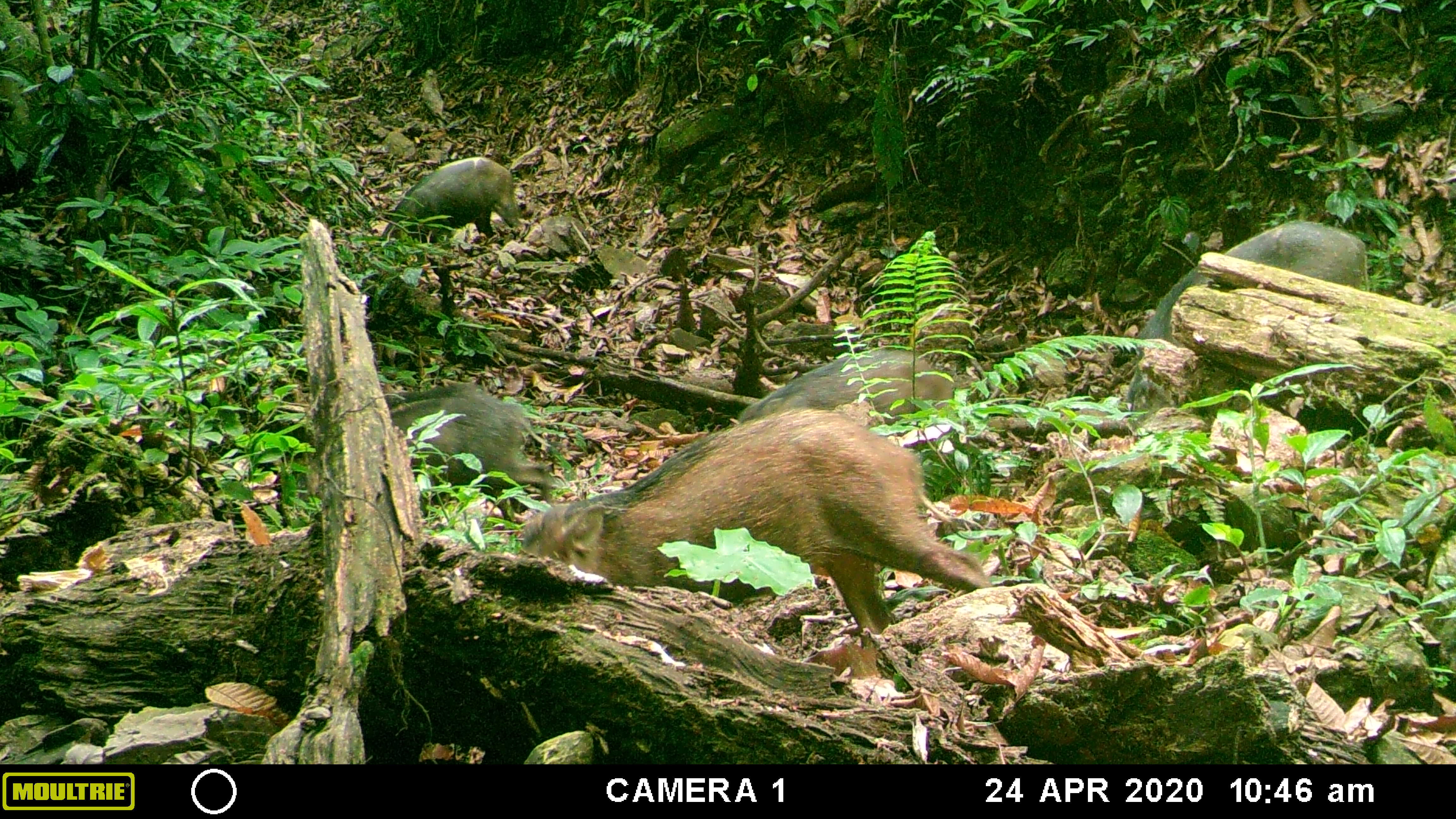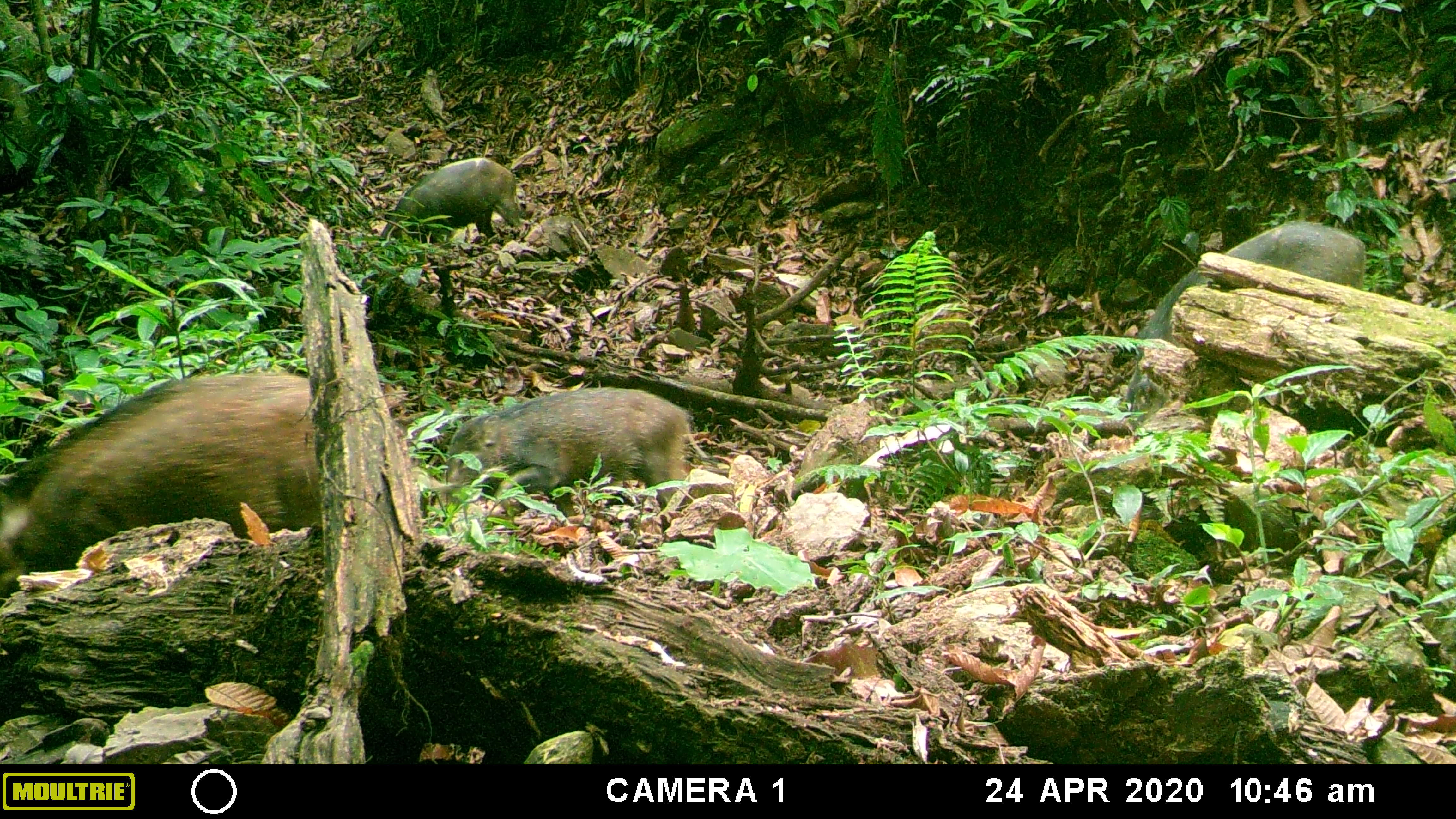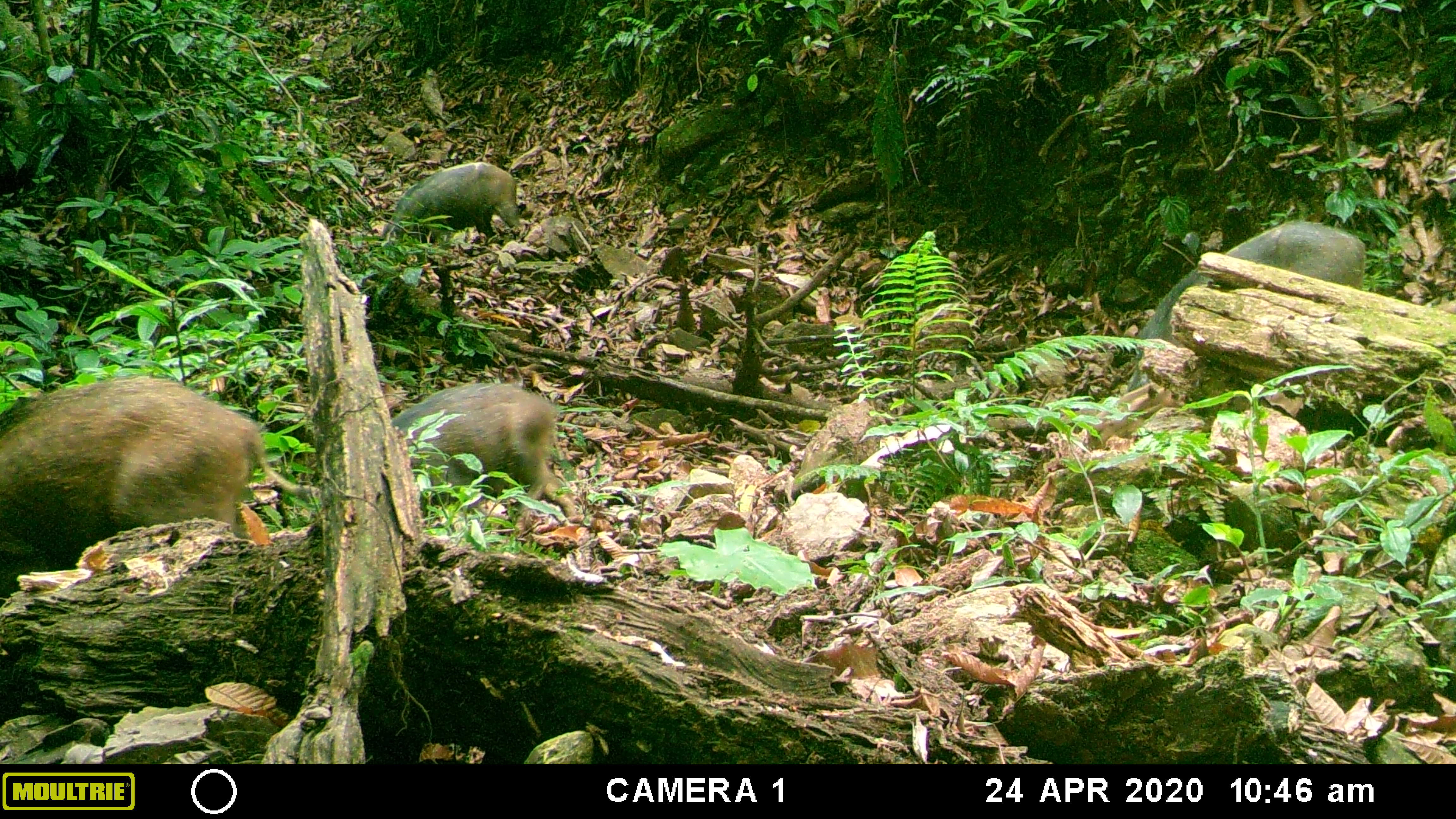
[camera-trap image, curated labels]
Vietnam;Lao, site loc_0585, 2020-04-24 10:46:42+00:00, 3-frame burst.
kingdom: Animalia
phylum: Chordata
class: Mammalia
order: Artiodactyla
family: Suidae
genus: Sus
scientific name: Sus scrofa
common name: eurasian wild pig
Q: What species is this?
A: Eurasian wild pig (Sus scrofa).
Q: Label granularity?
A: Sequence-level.